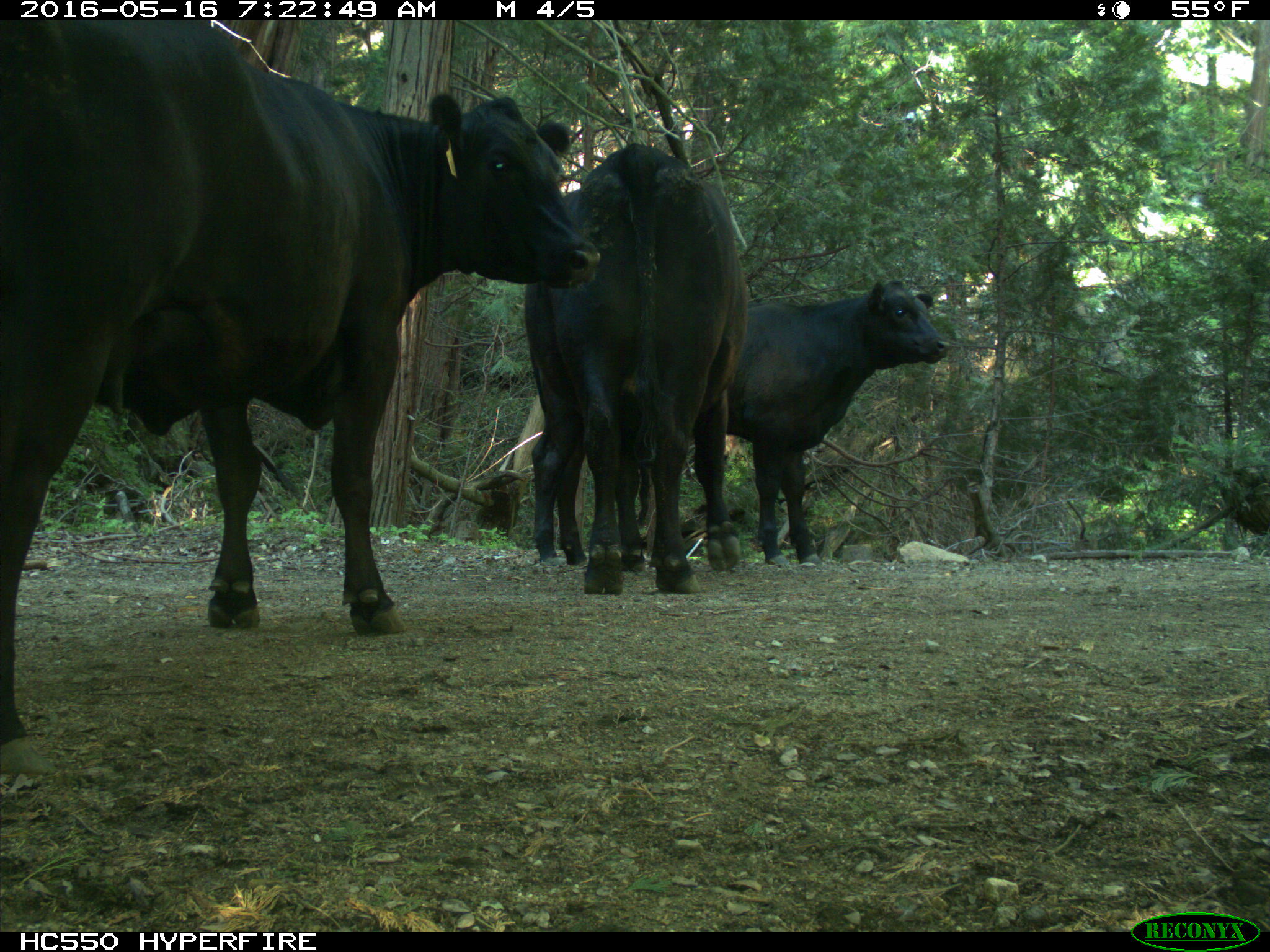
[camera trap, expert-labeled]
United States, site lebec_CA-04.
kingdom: Animalia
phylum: Chordata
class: Mammalia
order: Artiodactyla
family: Bovidae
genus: Bos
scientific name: Bos taurus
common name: domestic cow